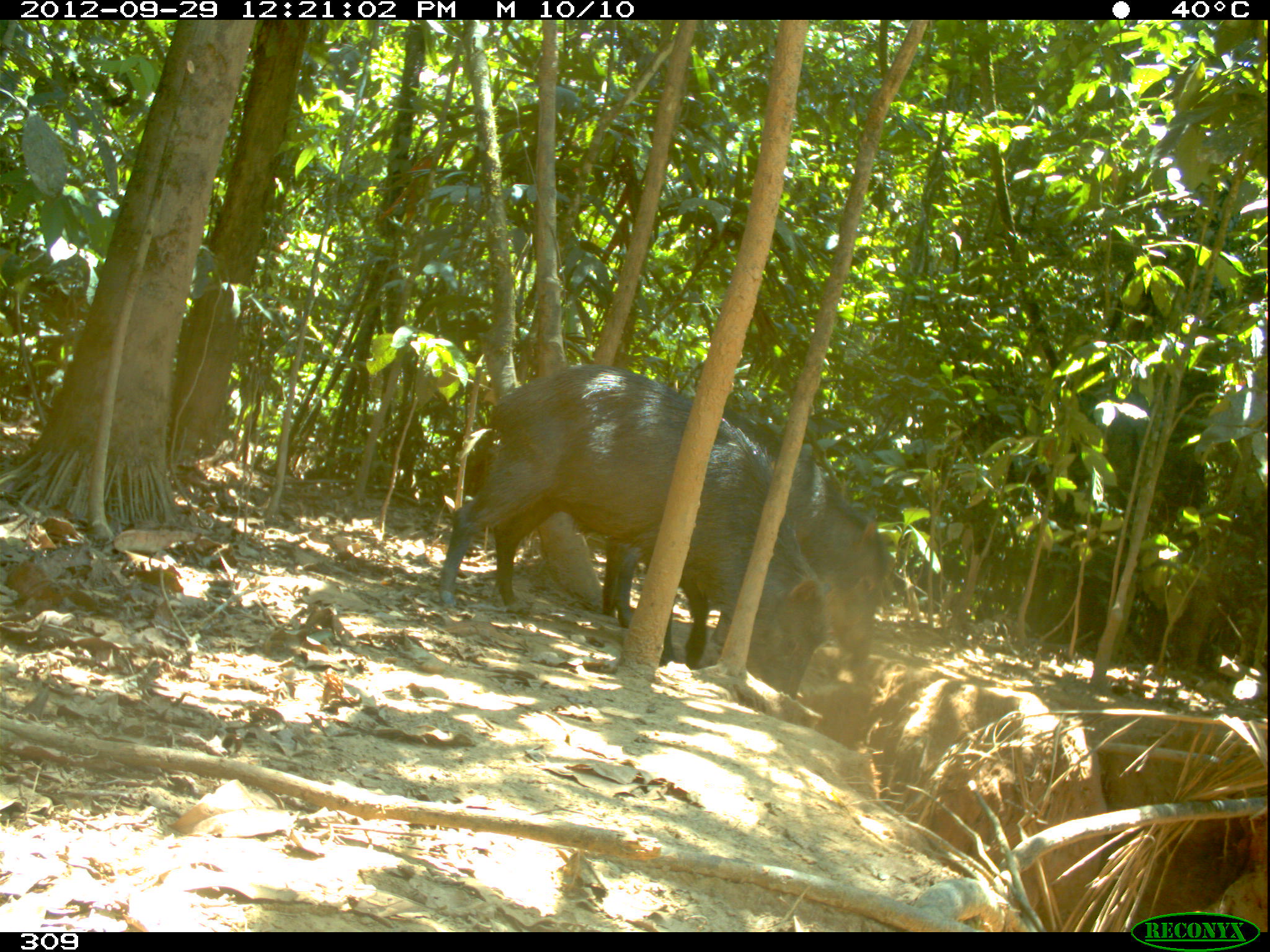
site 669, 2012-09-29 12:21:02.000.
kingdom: Animalia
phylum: Chordata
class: Mammalia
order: Artiodactyla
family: Tayassuidae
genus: Tayassu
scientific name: Tayassu pecari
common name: white-lipped peccary